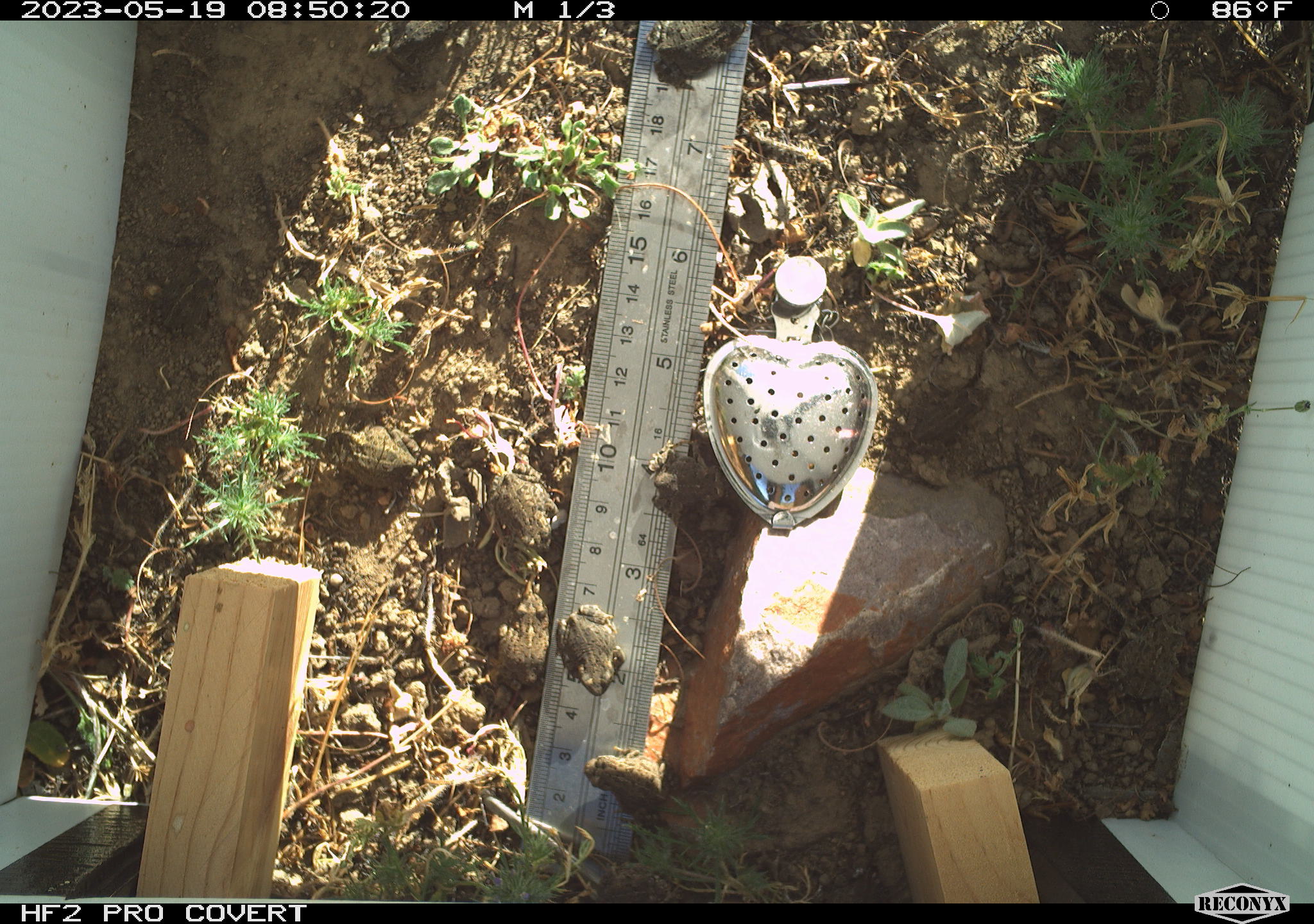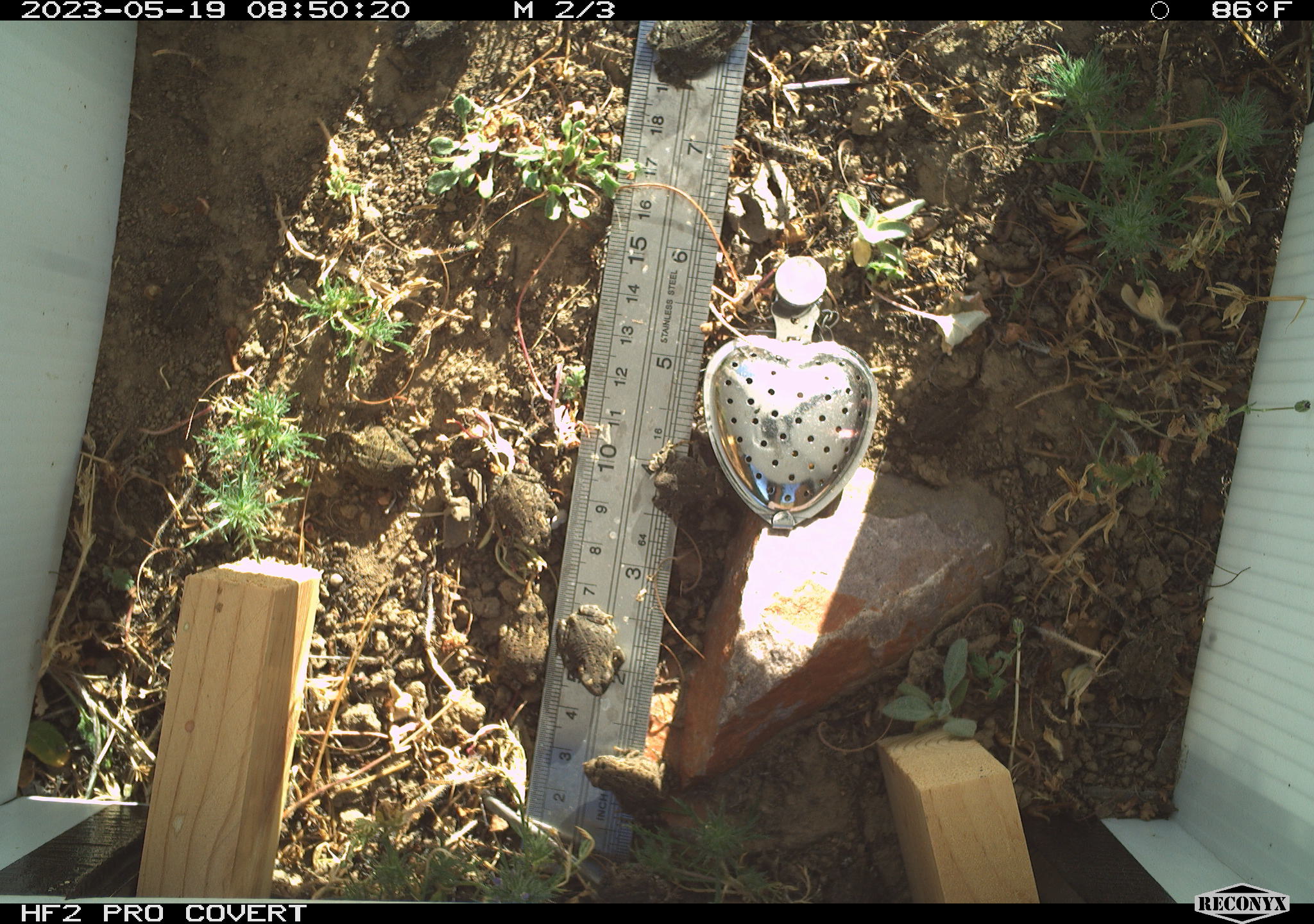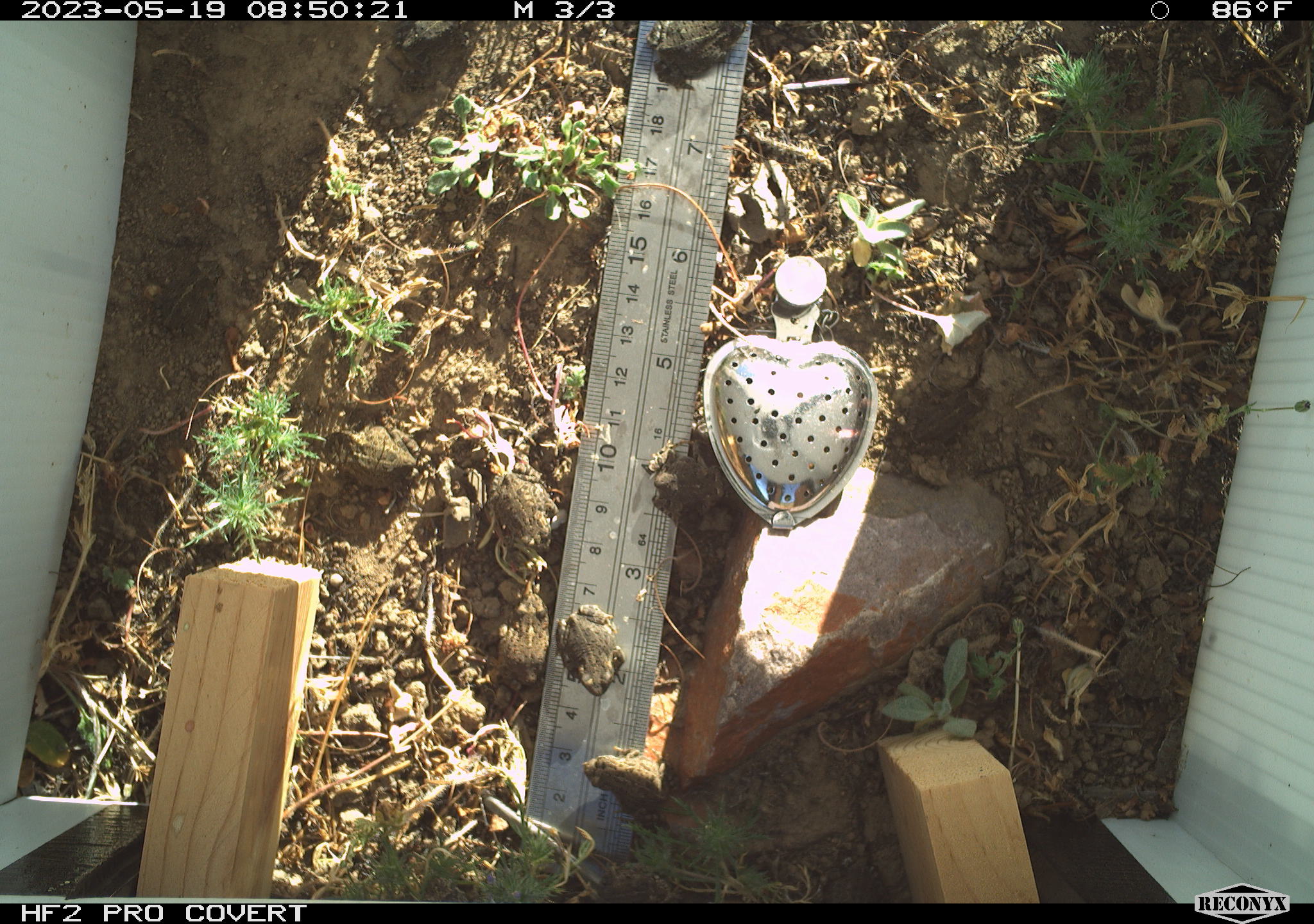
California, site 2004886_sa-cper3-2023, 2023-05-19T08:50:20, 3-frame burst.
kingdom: Animalia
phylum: Chordata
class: Amphibia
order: Anura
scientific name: Anura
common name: frogs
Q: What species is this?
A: Frogs (Anura).